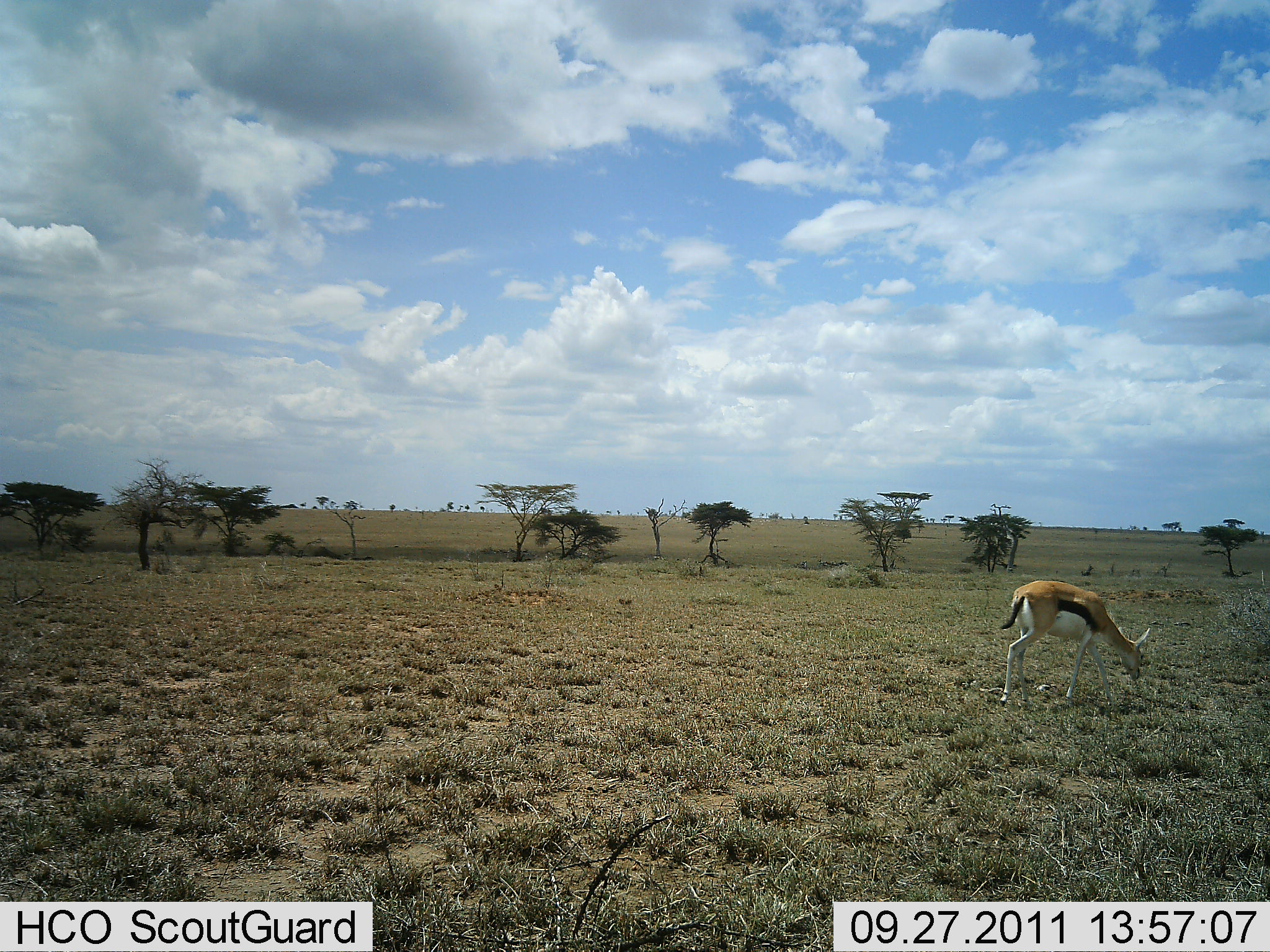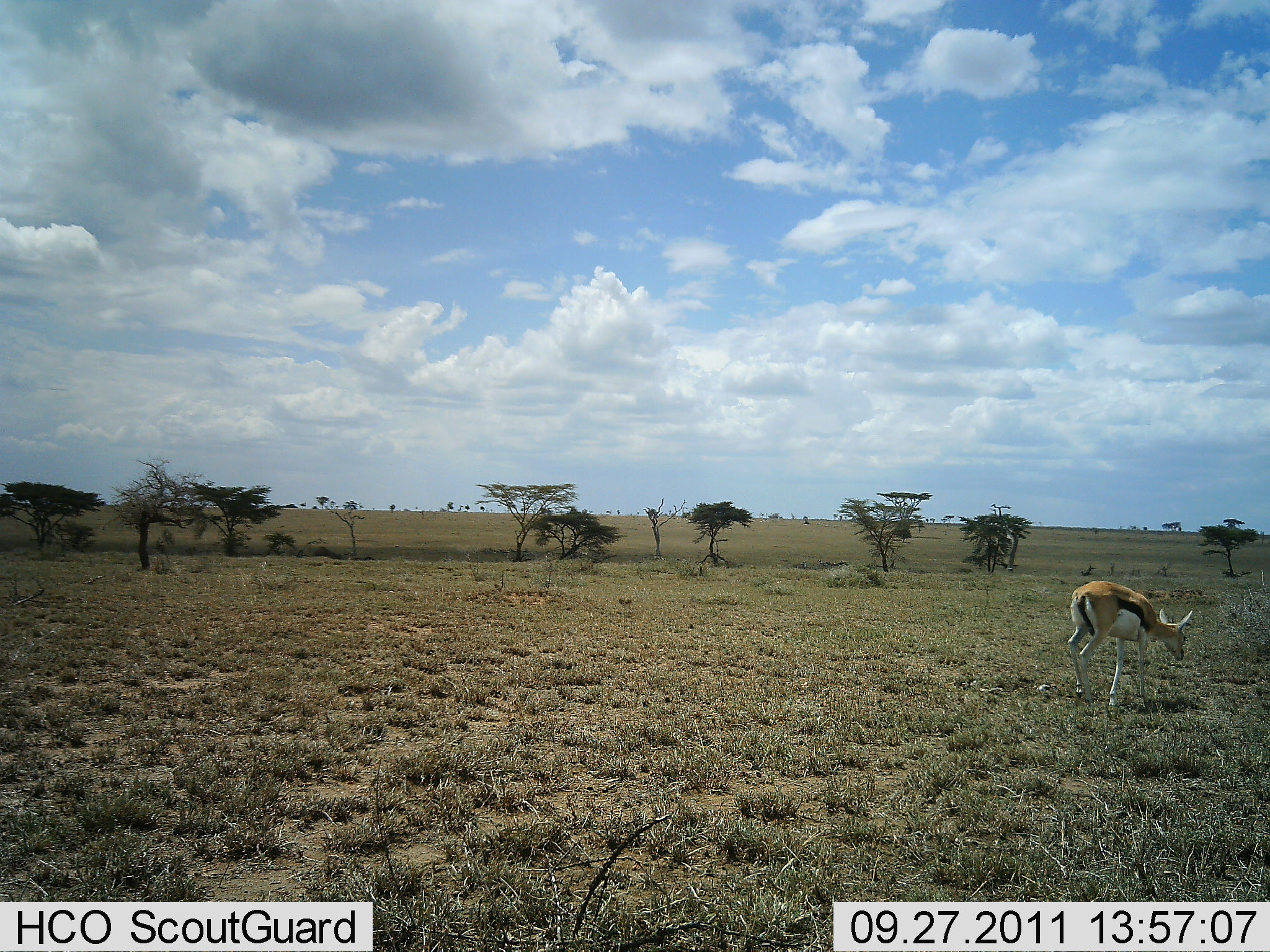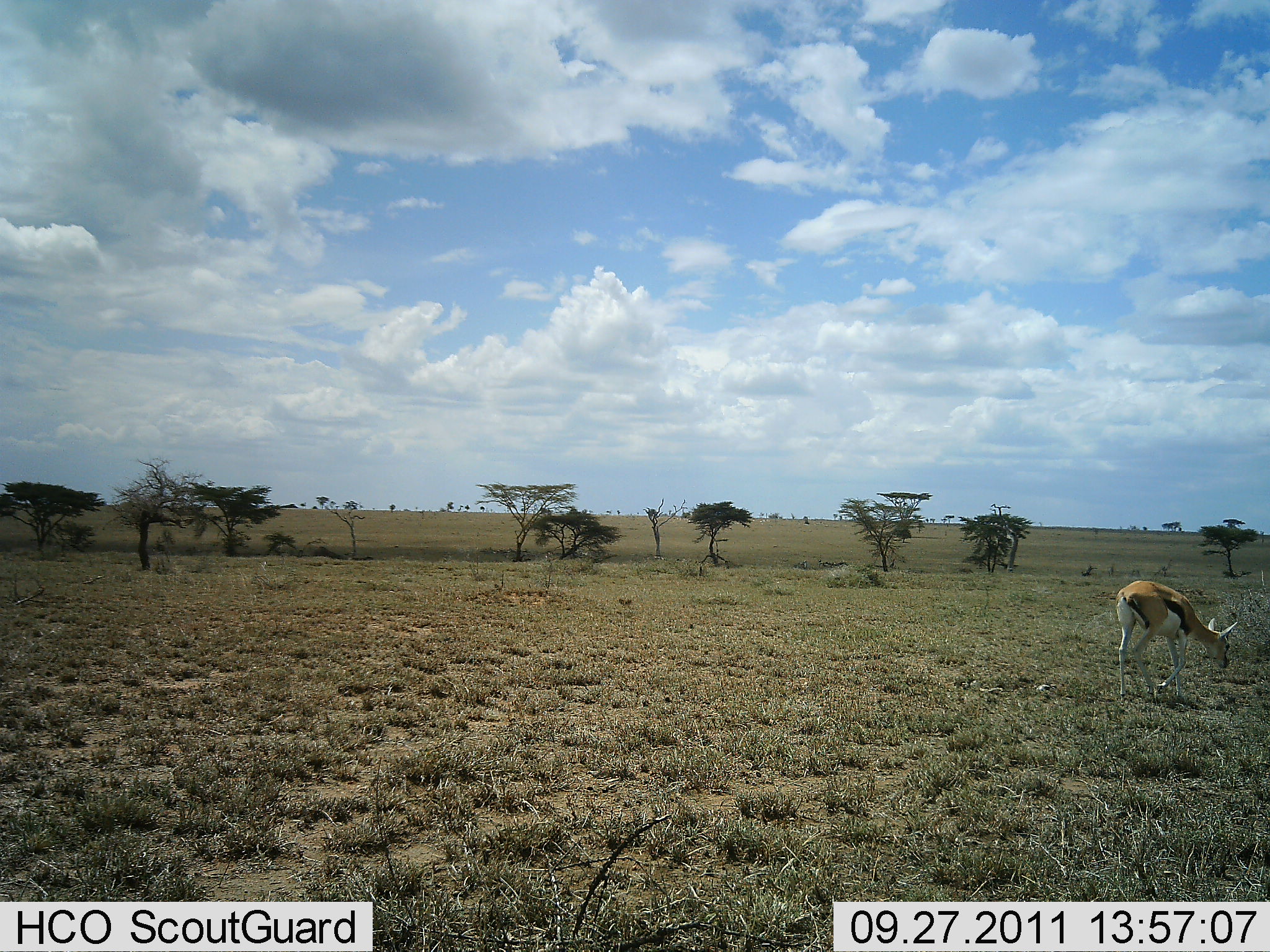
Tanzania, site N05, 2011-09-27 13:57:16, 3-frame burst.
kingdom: Animalia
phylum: Chordata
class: Mammalia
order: Artiodactyla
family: Bovidae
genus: Eudorcas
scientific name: Eudorcas thomsonii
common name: thomson's gazelle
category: gazellethomsons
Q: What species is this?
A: Gazellethomsons (thomson's gazelle) (Eudorcas thomsonii).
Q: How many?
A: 1.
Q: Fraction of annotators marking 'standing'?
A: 0%.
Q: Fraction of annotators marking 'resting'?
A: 0%.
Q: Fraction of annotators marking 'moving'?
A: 62%.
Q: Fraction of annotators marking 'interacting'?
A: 0%.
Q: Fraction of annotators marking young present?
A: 0%.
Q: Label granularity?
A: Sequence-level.